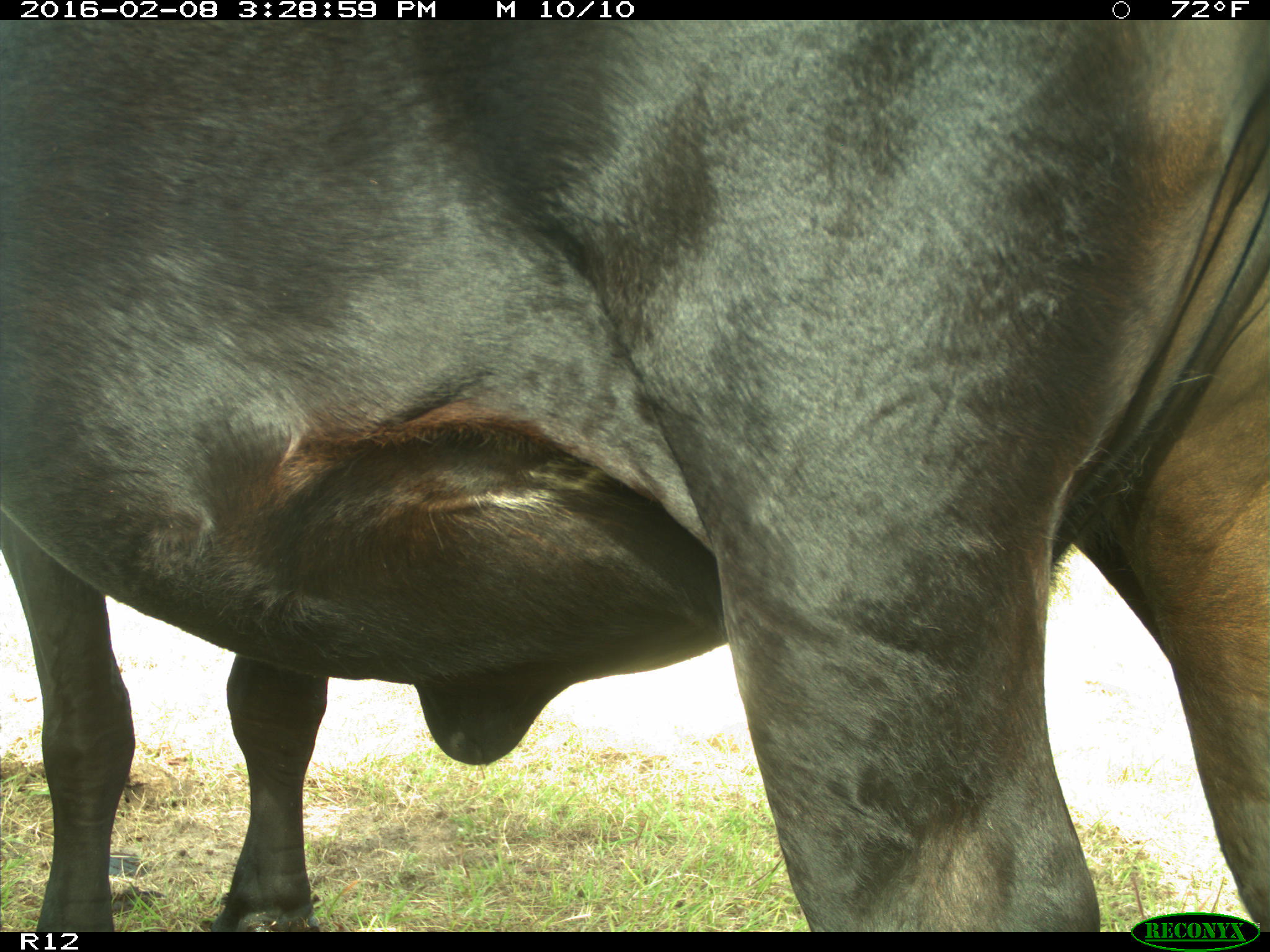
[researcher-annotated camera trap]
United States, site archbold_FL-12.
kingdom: Animalia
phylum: Chordata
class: Mammalia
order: Artiodactyla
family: Bovidae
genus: Bos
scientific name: Bos taurus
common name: domestic cow